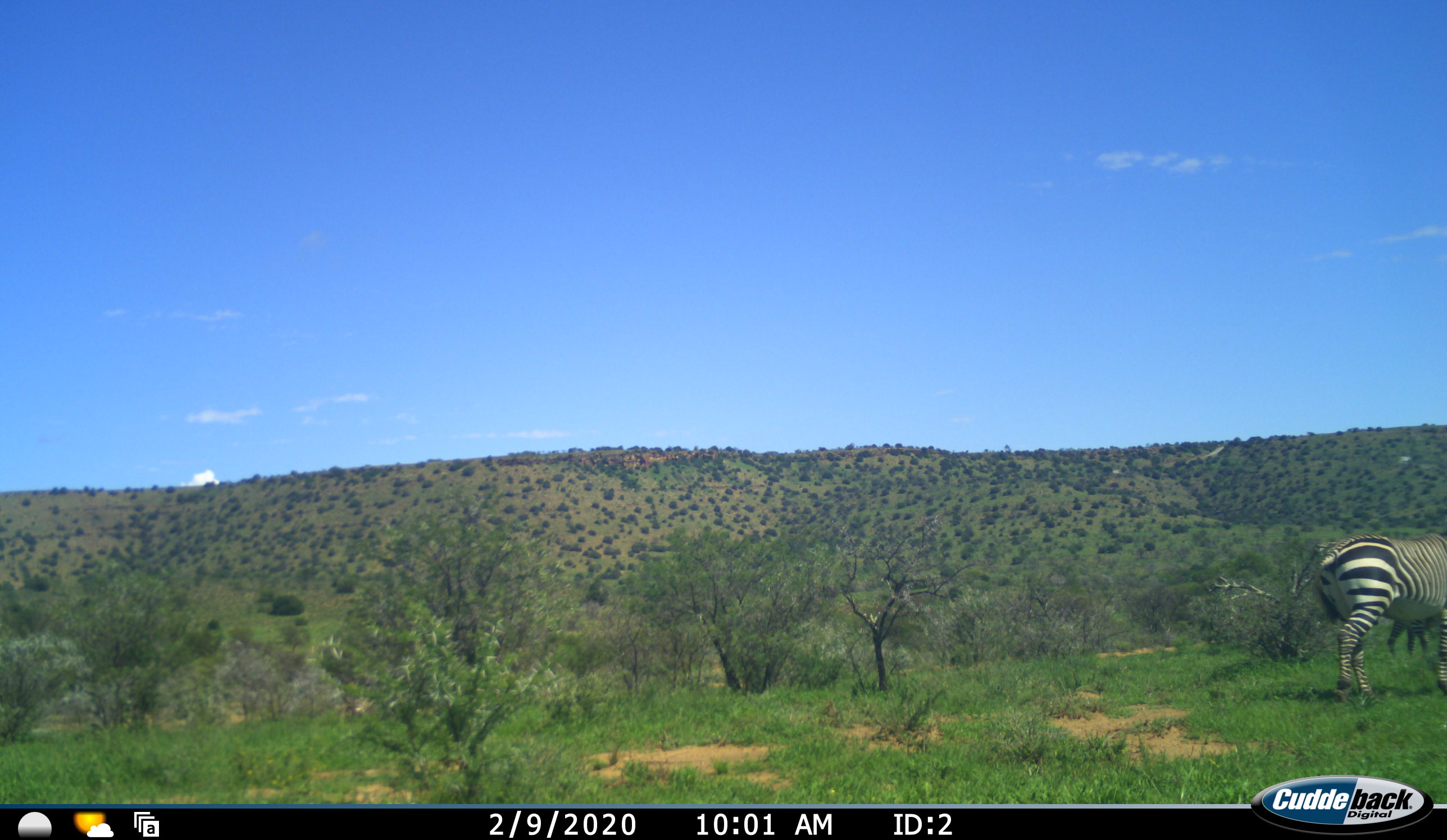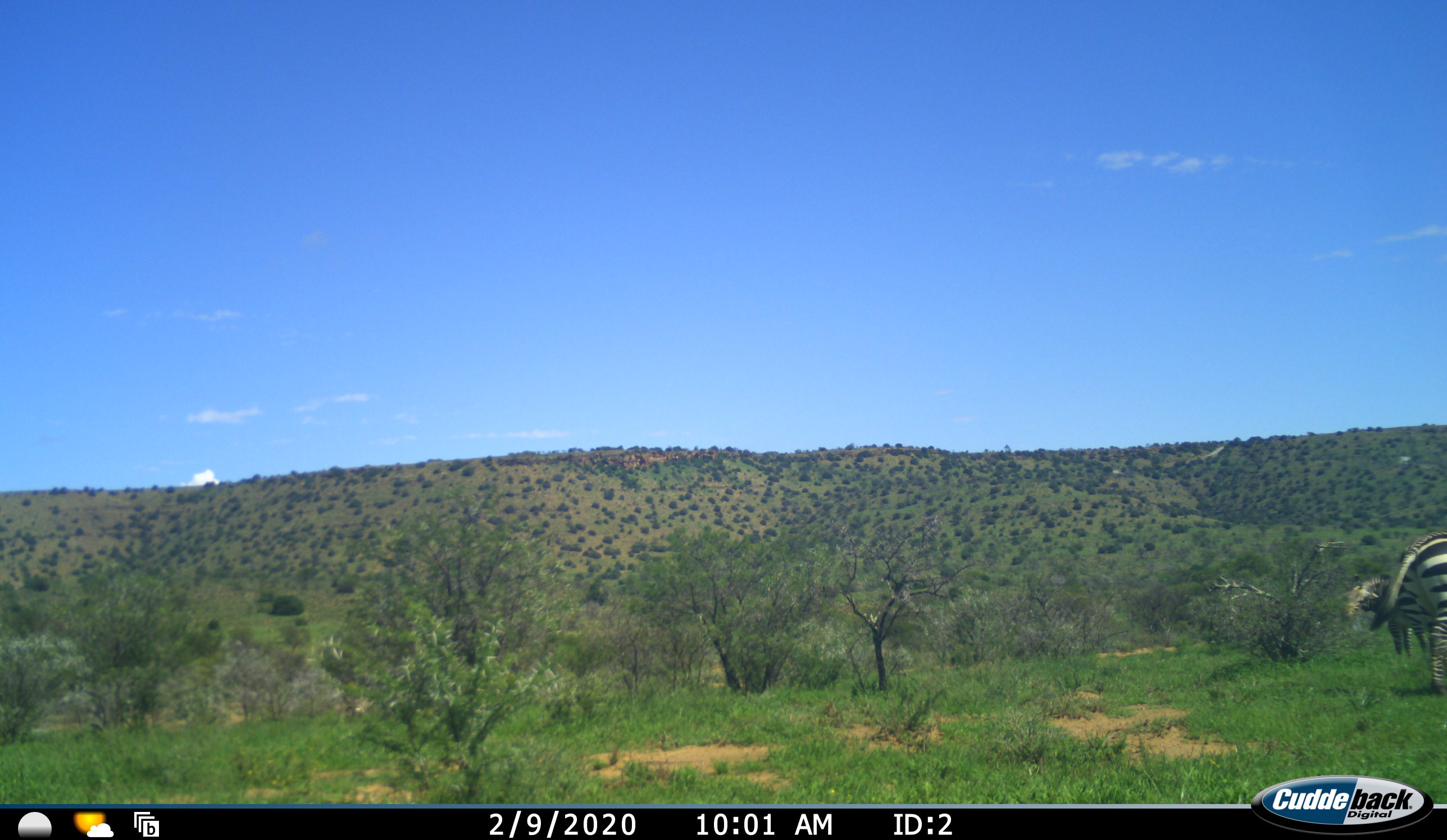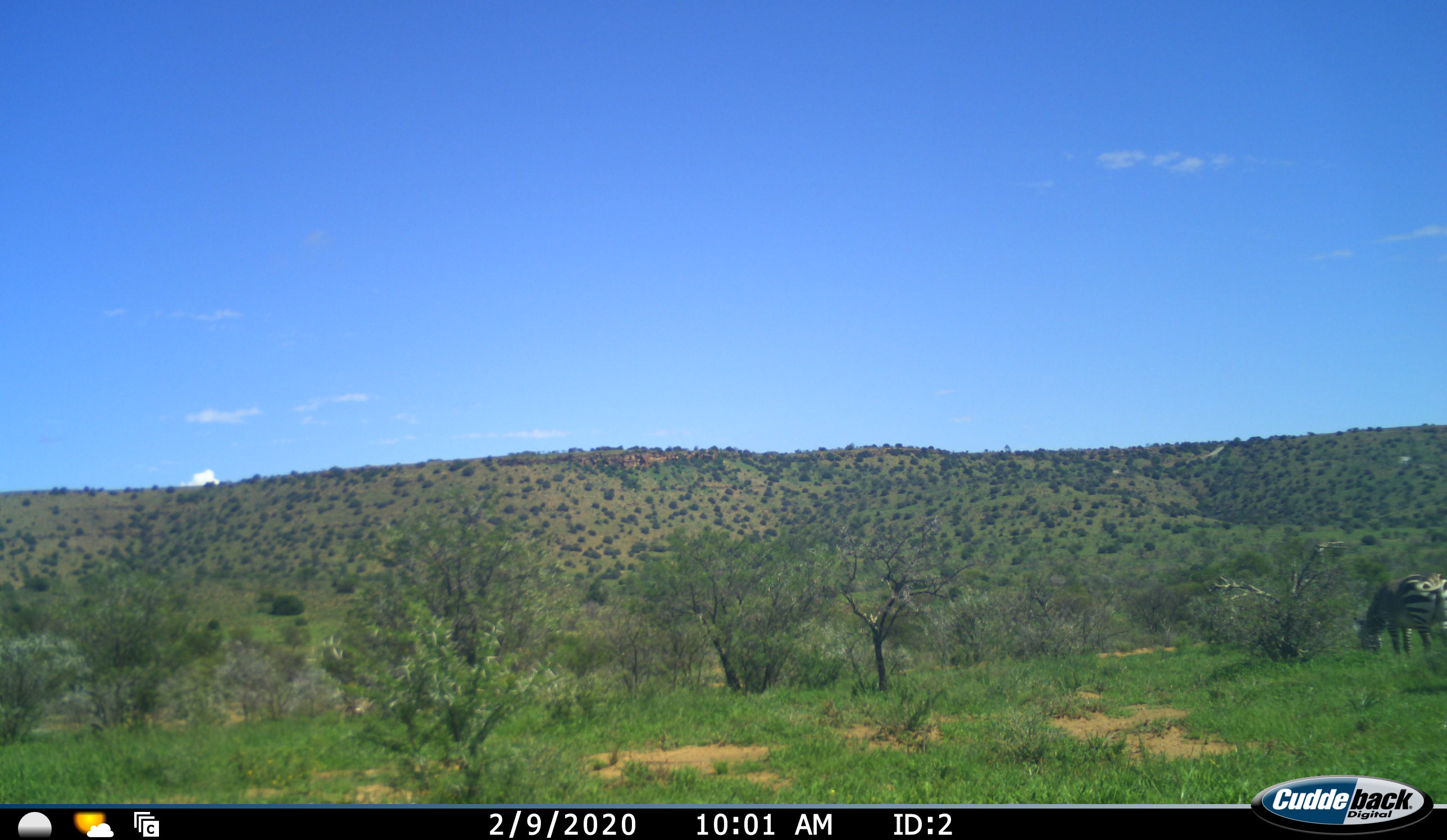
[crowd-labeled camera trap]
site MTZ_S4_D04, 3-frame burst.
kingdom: Animalia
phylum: Chordata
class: Mammalia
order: Perissodactyla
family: Equidae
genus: Equus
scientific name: Equus zebra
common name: mountain zebra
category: zebramountain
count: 2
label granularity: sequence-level